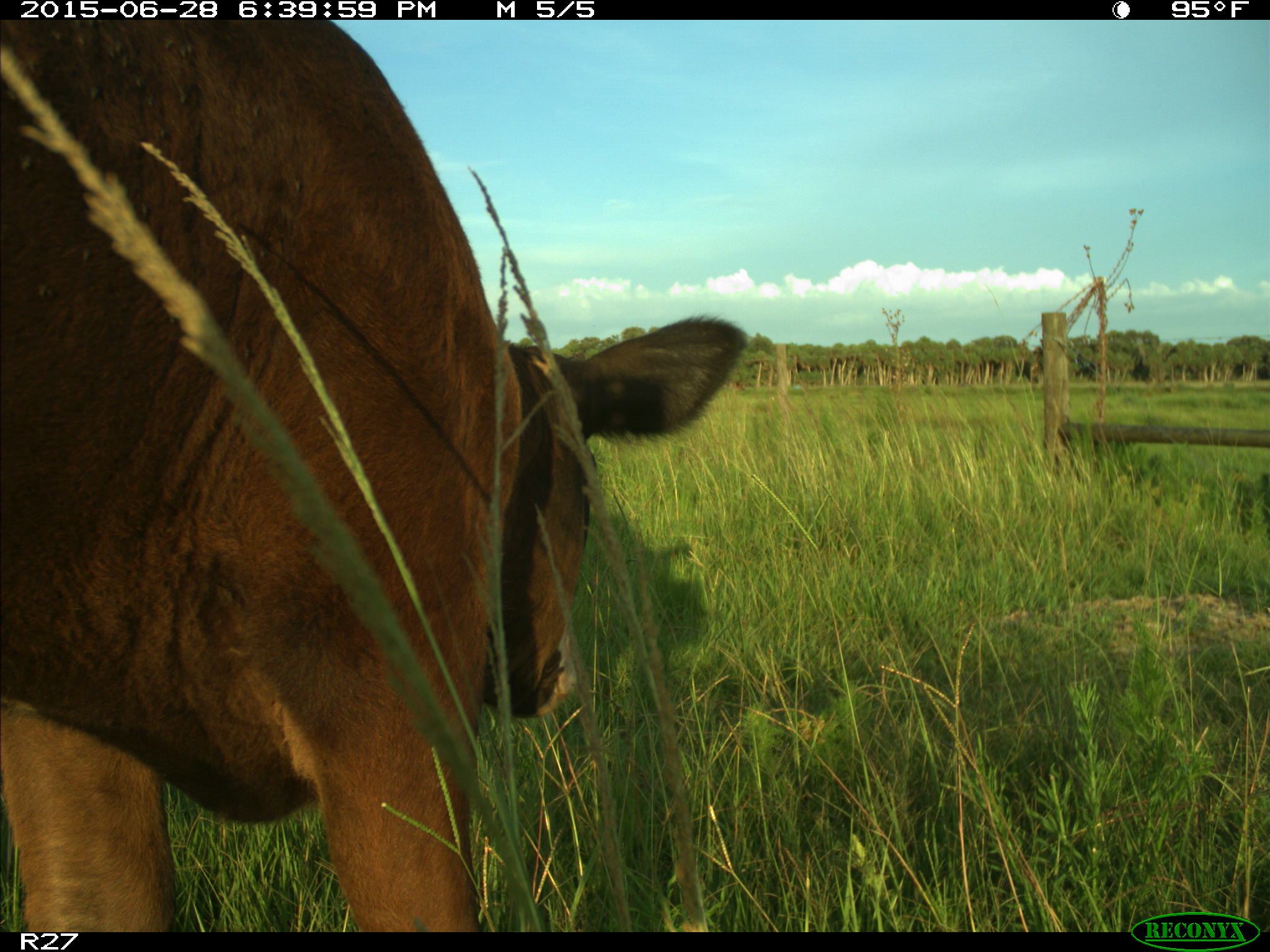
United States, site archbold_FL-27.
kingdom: Animalia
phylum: Chordata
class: Mammalia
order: Artiodactyla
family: Bovidae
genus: Bos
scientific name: Bos taurus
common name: domestic cow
Bos taurus (domestic cow).